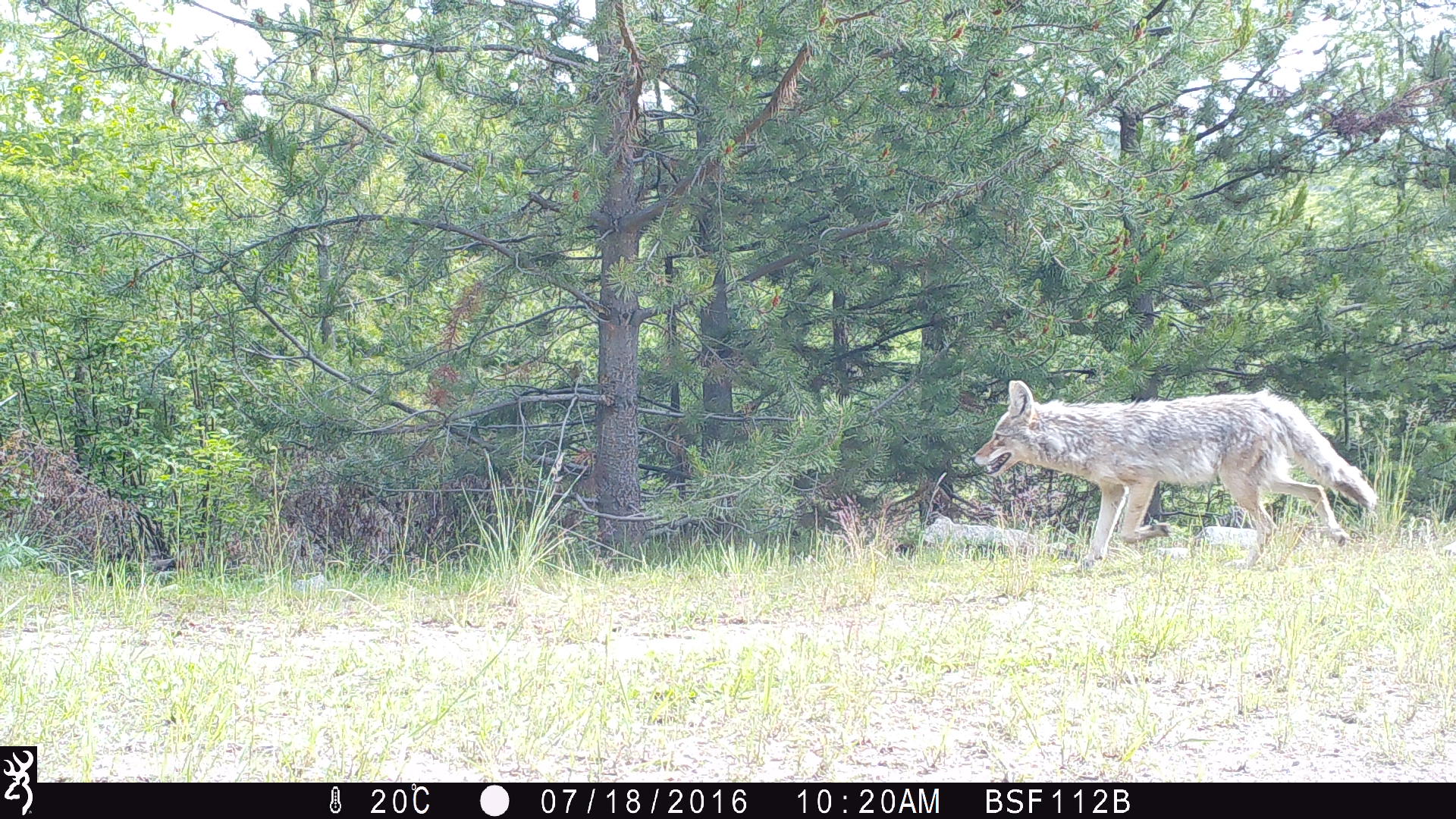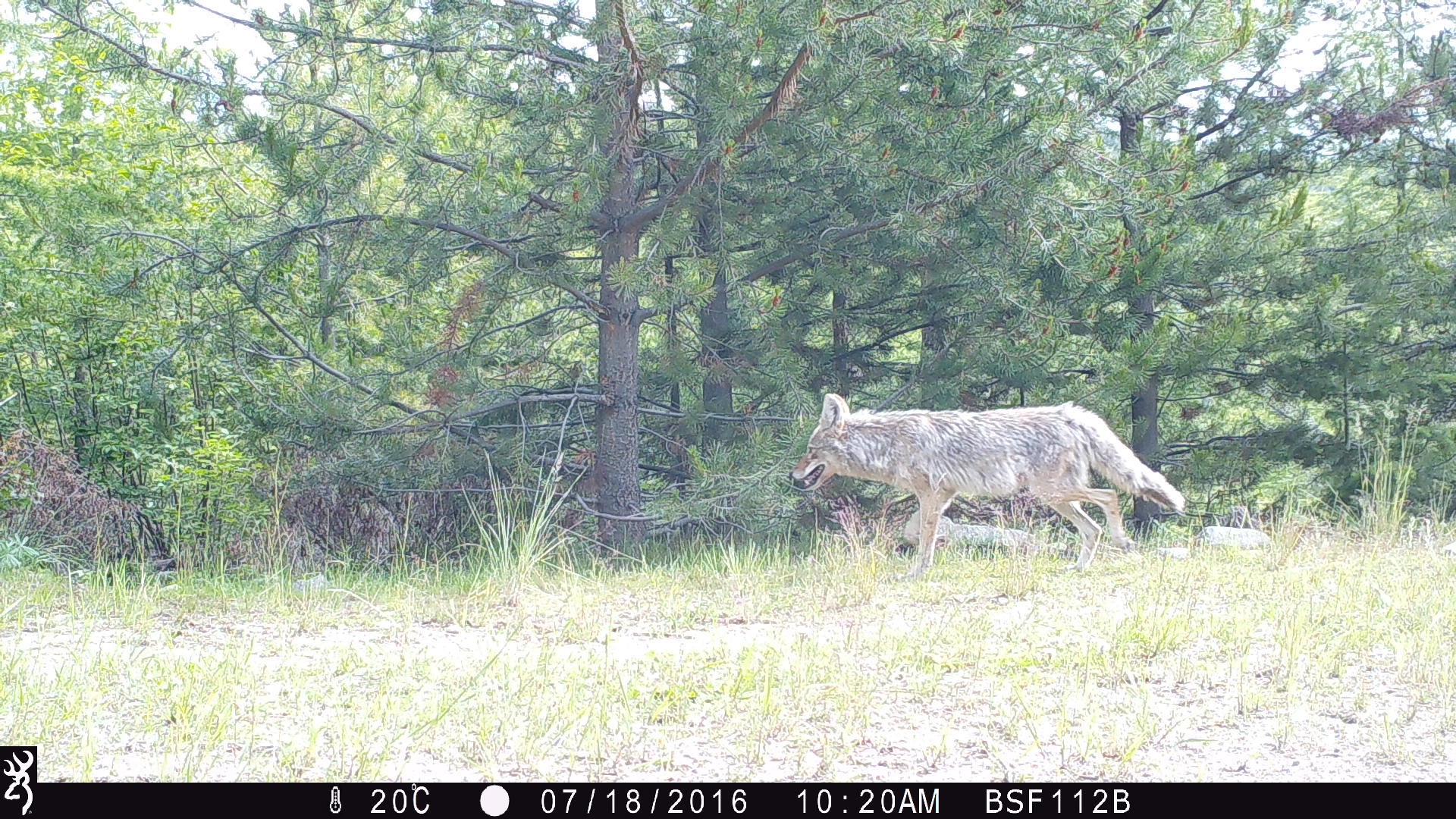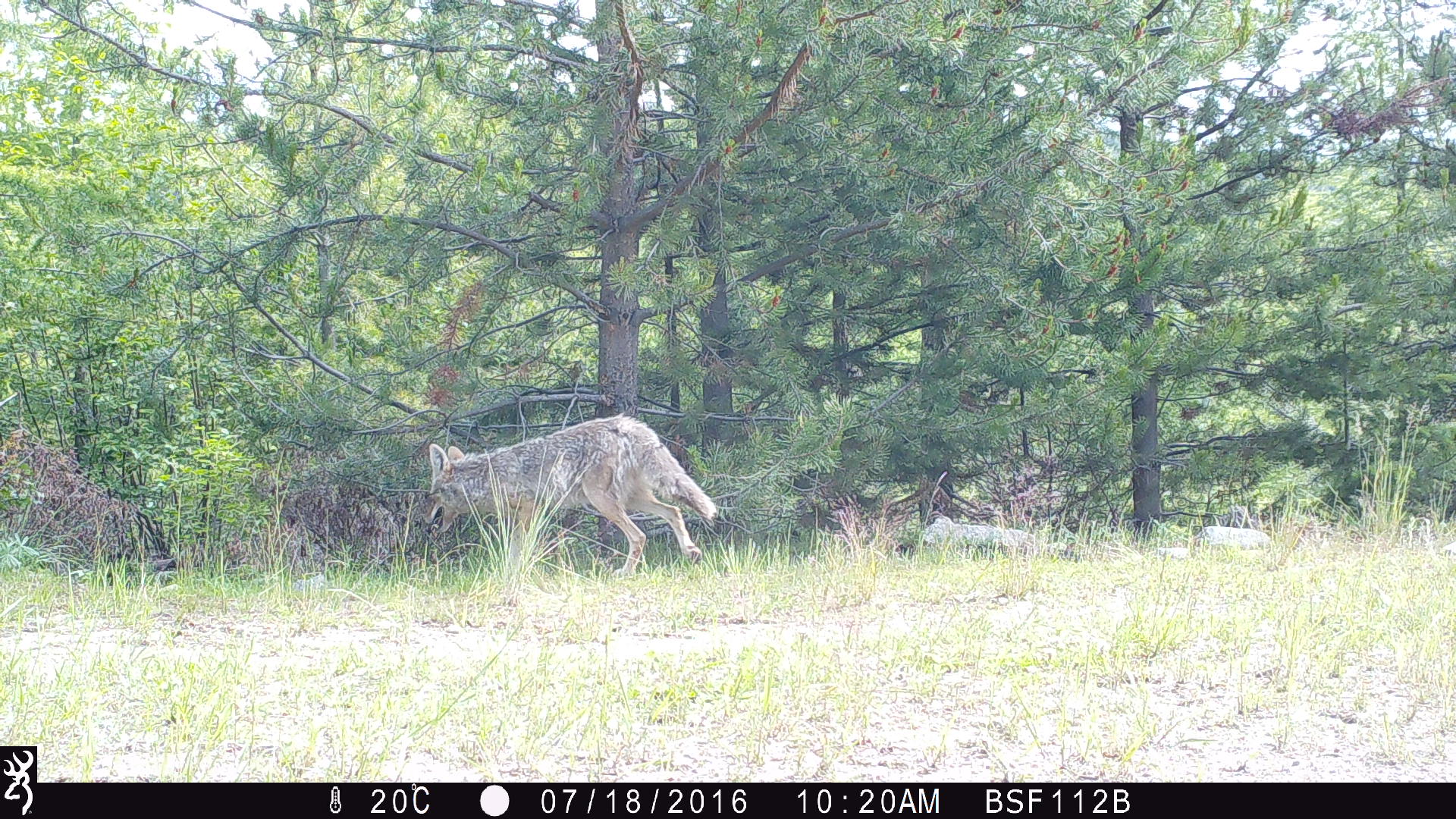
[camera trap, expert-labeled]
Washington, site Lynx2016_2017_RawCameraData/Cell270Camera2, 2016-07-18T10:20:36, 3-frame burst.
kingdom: Animalia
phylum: Chordata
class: Mammalia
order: Carnivora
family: Canidae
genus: Canis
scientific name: Canis latrans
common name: coyote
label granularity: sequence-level